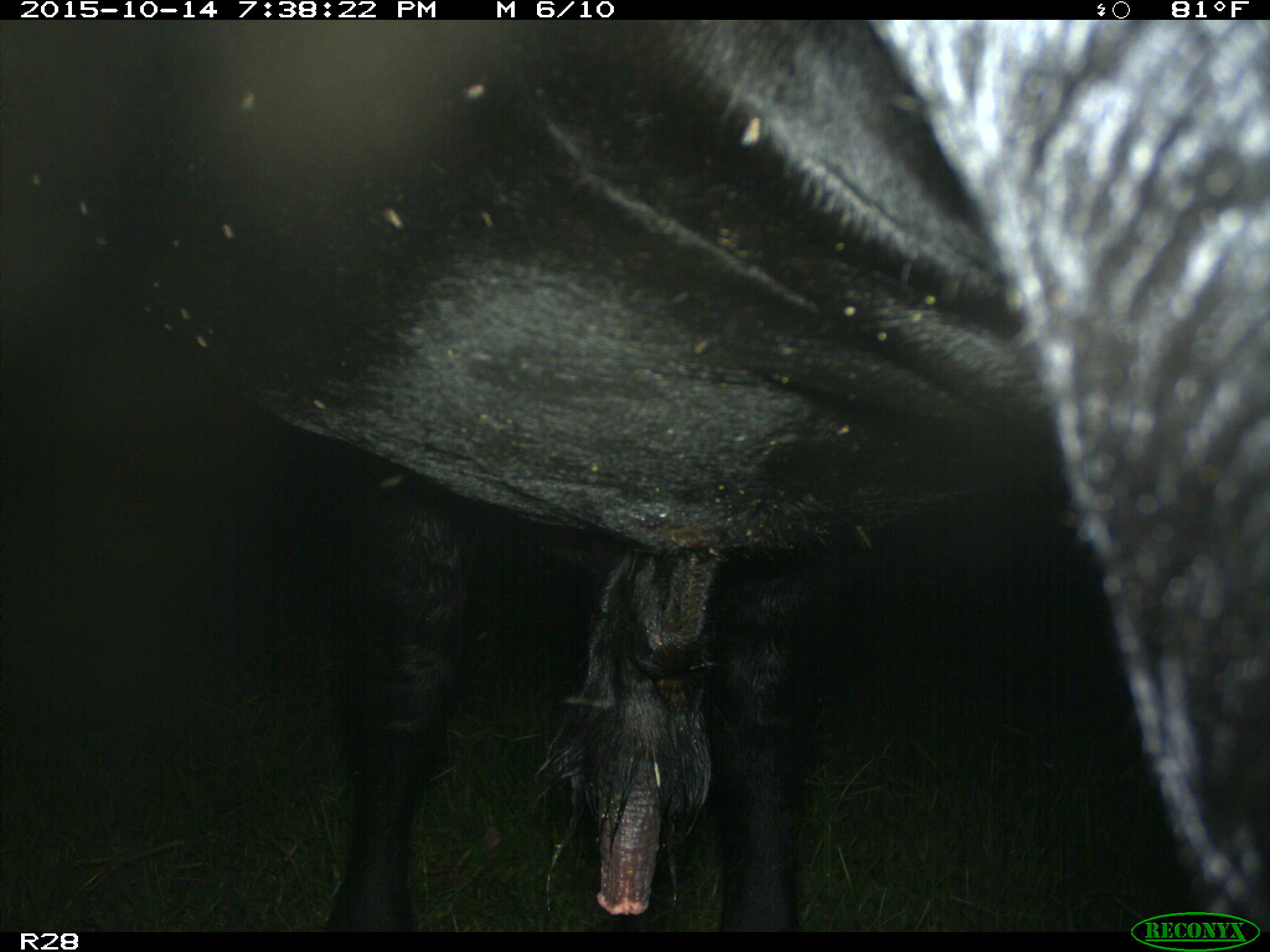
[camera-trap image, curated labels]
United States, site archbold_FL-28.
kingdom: Animalia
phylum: Chordata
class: Mammalia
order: Artiodactyla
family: Bovidae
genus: Bos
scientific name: Bos taurus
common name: domestic cow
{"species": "Bos taurus (domestic cow)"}